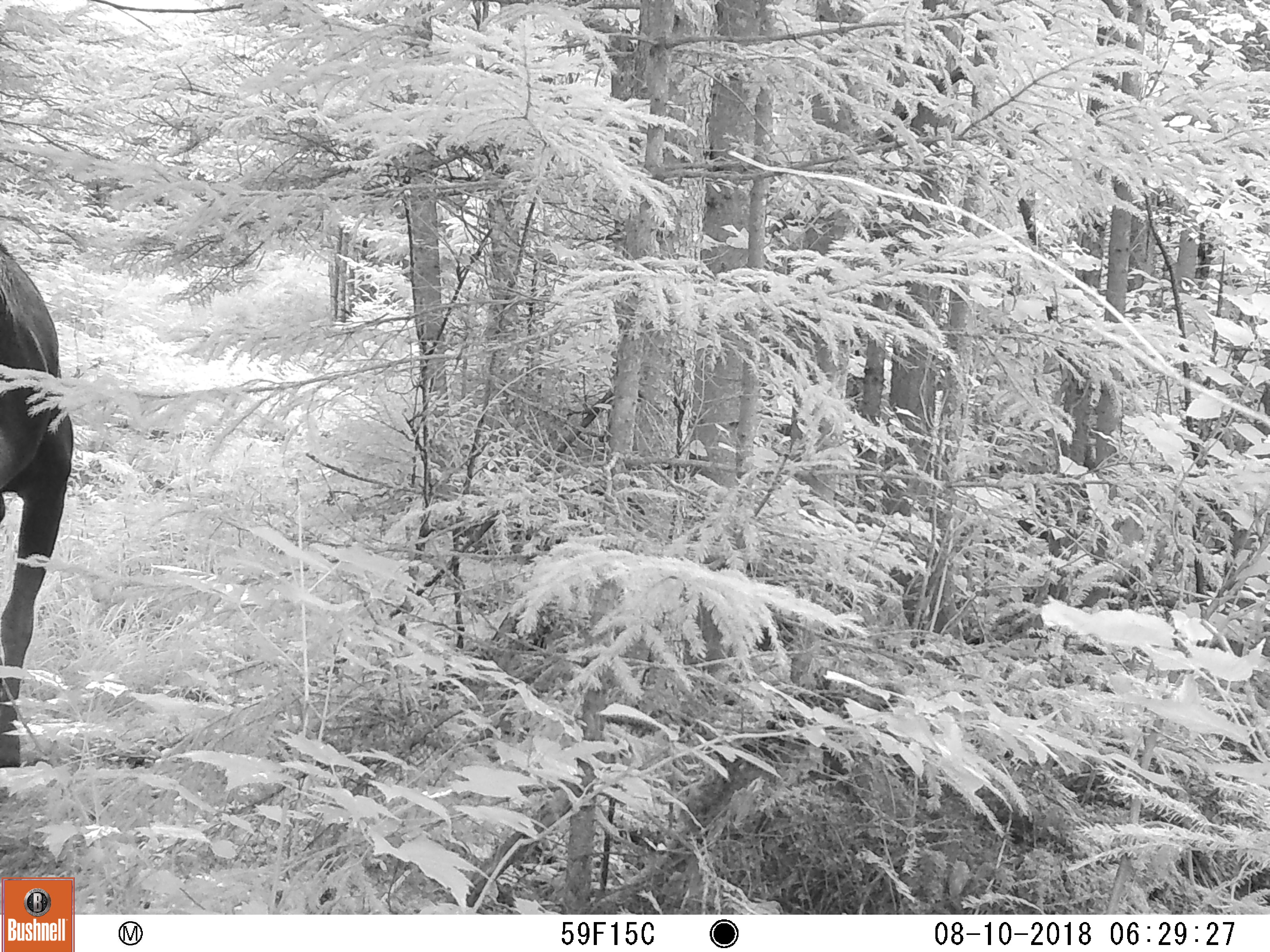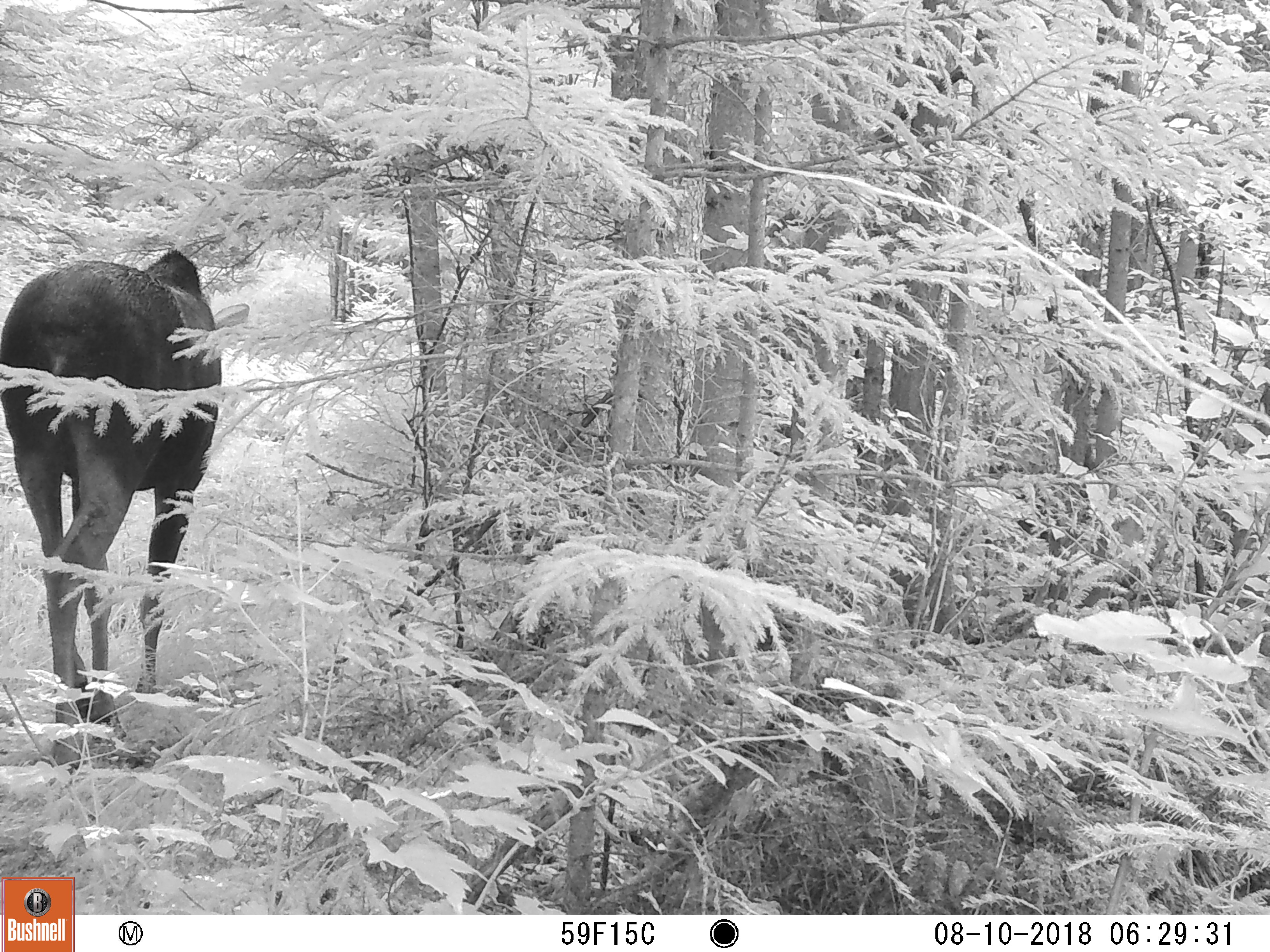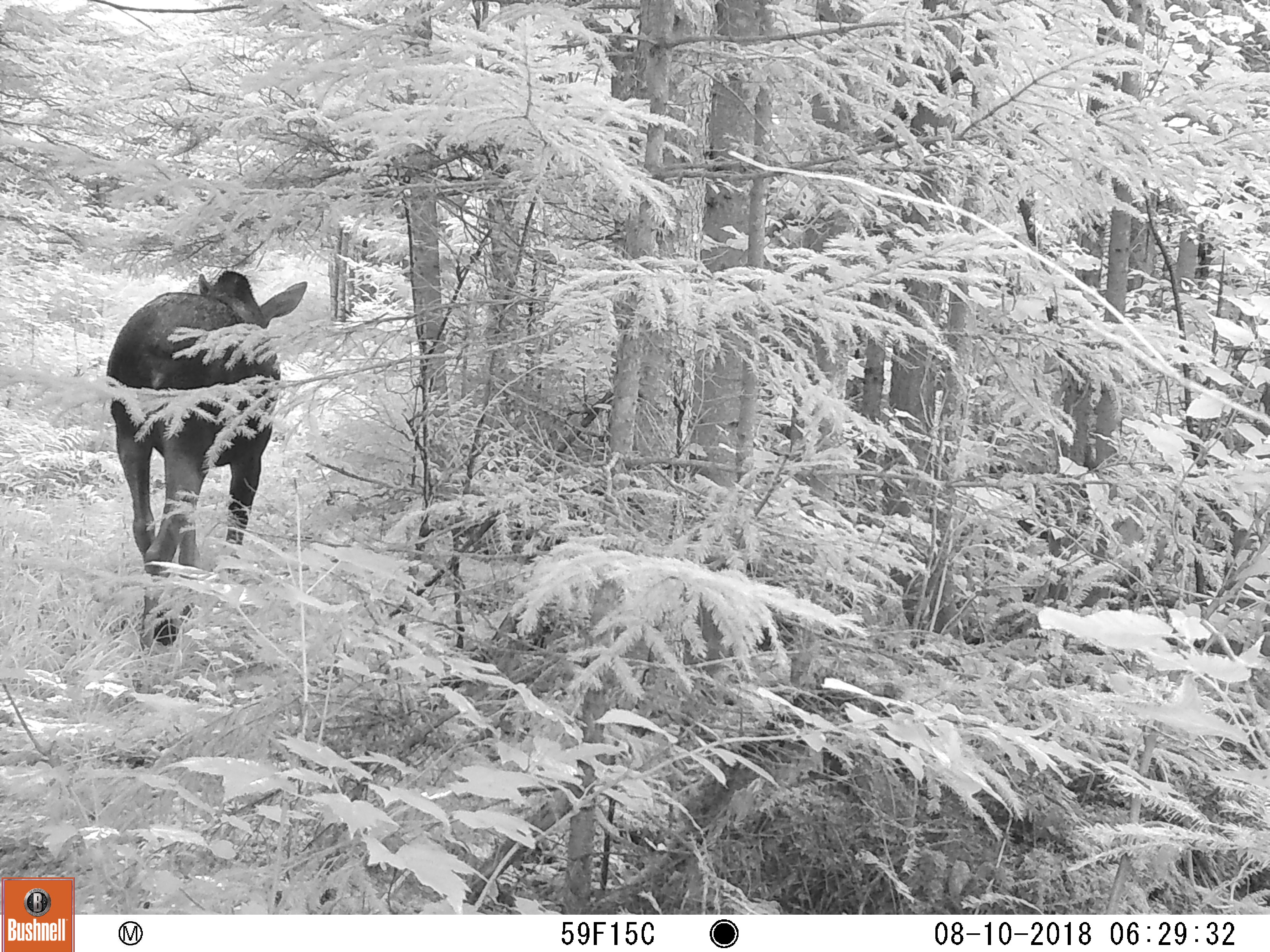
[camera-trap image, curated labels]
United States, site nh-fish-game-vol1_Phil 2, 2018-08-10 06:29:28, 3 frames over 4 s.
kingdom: Animalia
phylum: Chordata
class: Mammalia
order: Artiodactyla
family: Cervidae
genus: Alces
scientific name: Alces alces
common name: moose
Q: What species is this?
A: Moose (Alces alces).